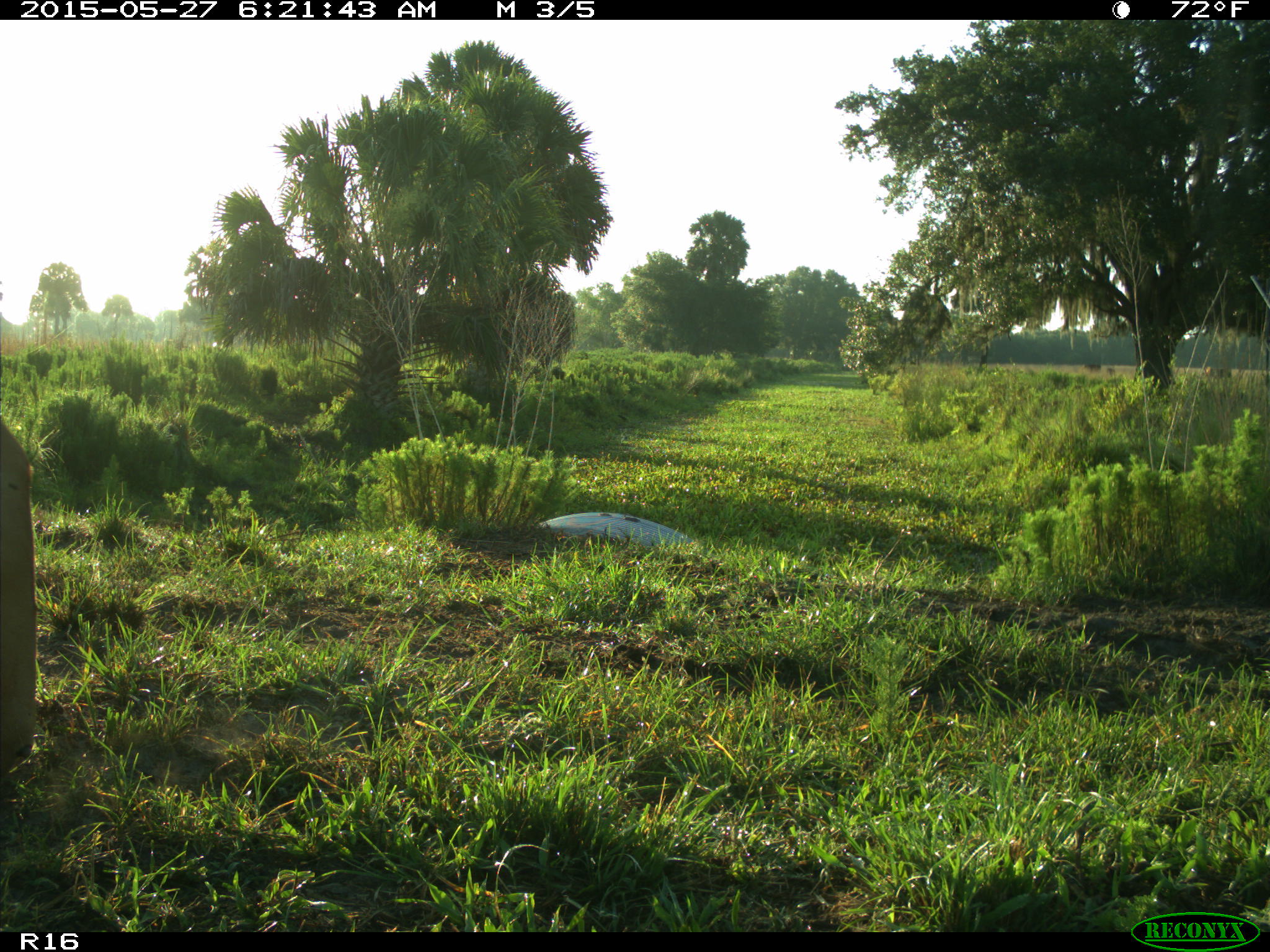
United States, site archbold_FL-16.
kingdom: Animalia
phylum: Chordata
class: Mammalia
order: Artiodactyla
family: Bovidae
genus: Bos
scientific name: Bos taurus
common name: domestic cow